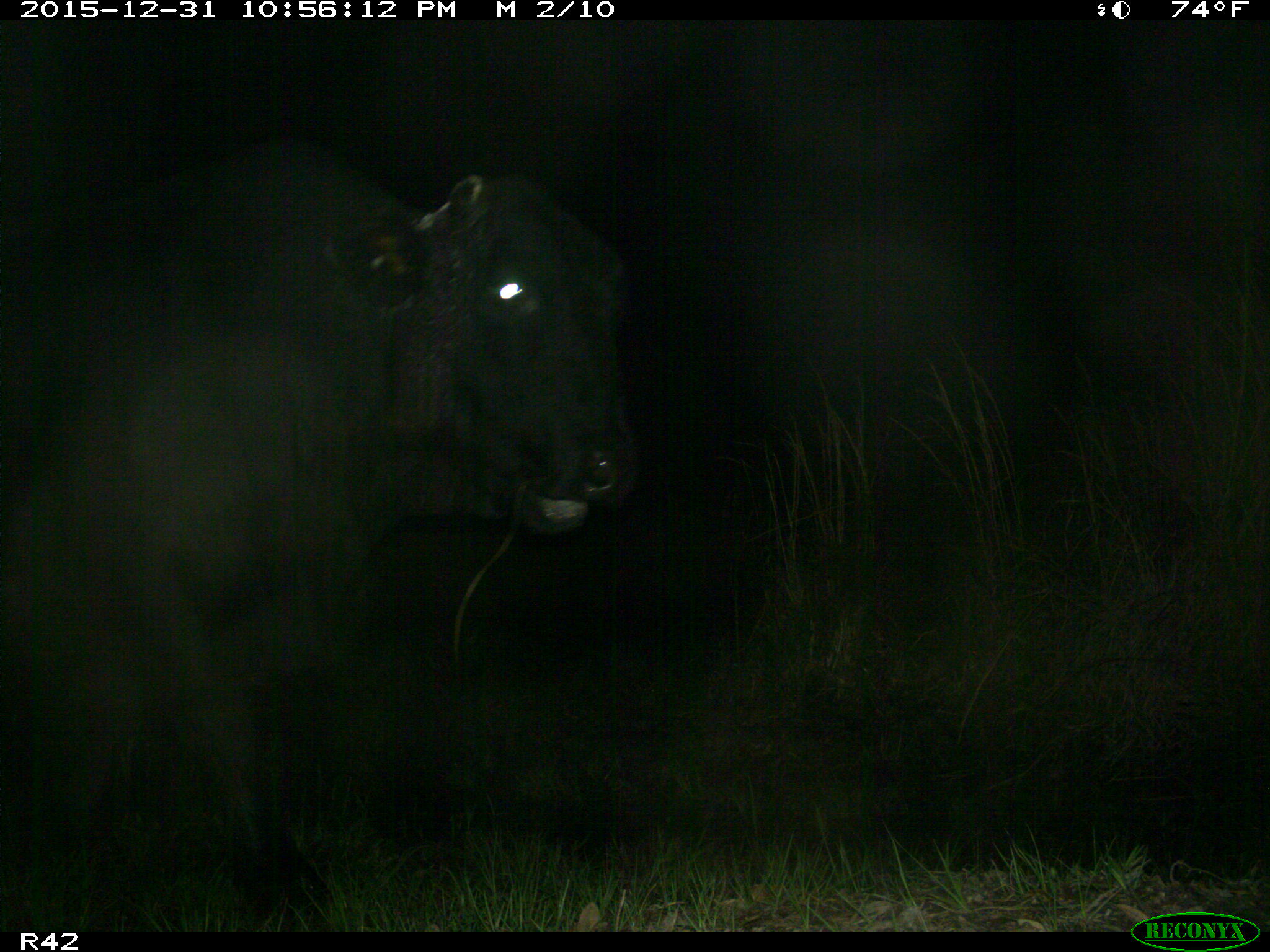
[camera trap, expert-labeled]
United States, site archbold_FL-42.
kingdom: Animalia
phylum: Chordata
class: Mammalia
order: Artiodactyla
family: Bovidae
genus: Bos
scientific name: Bos taurus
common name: domestic cow